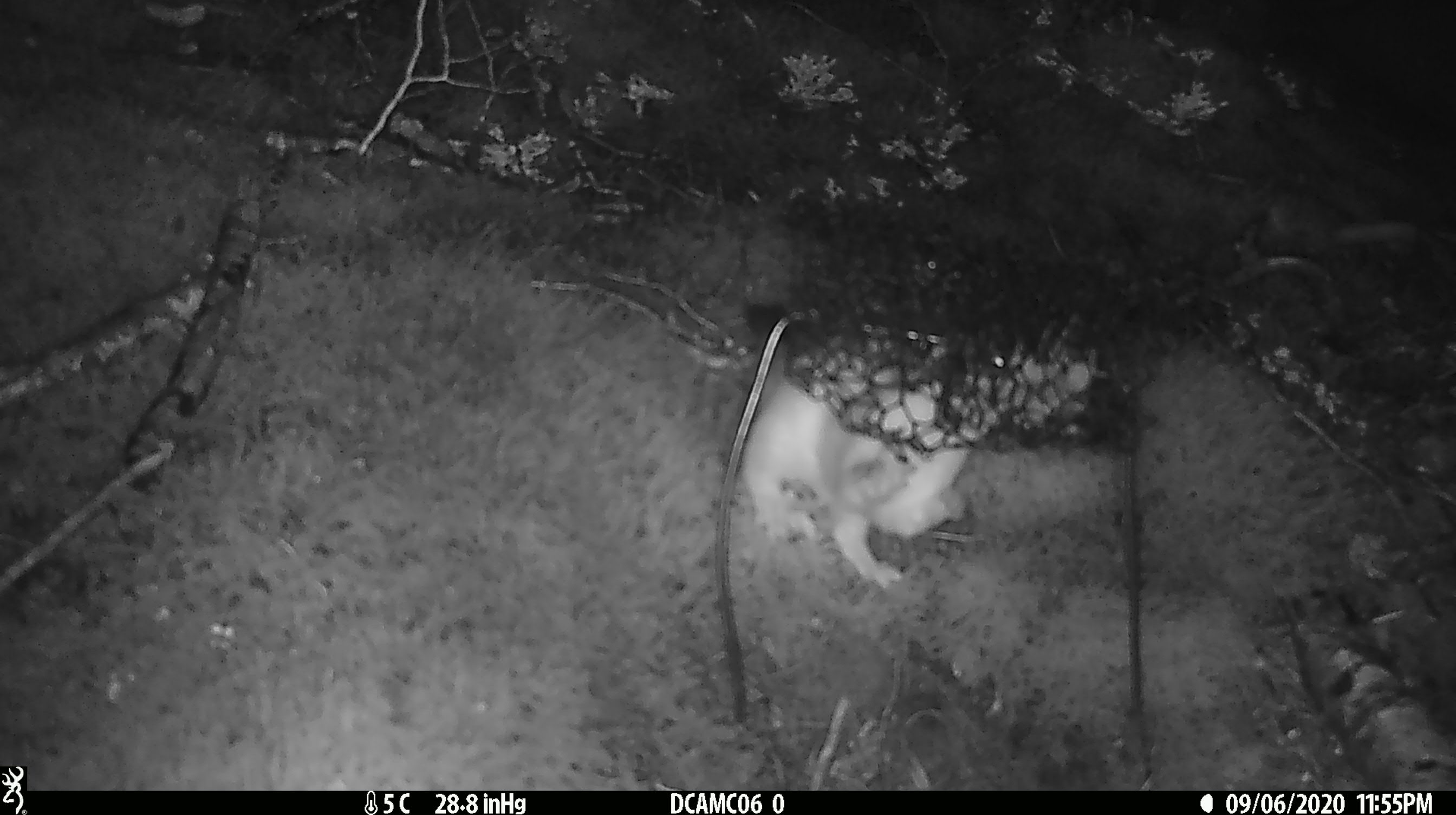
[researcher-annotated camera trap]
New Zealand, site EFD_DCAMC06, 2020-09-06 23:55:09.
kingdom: Animalia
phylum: Chordata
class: Mammalia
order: Carnivora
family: Mustelidae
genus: Mustela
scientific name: Mustela erminea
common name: stoat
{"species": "stoat (Mustela erminea)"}